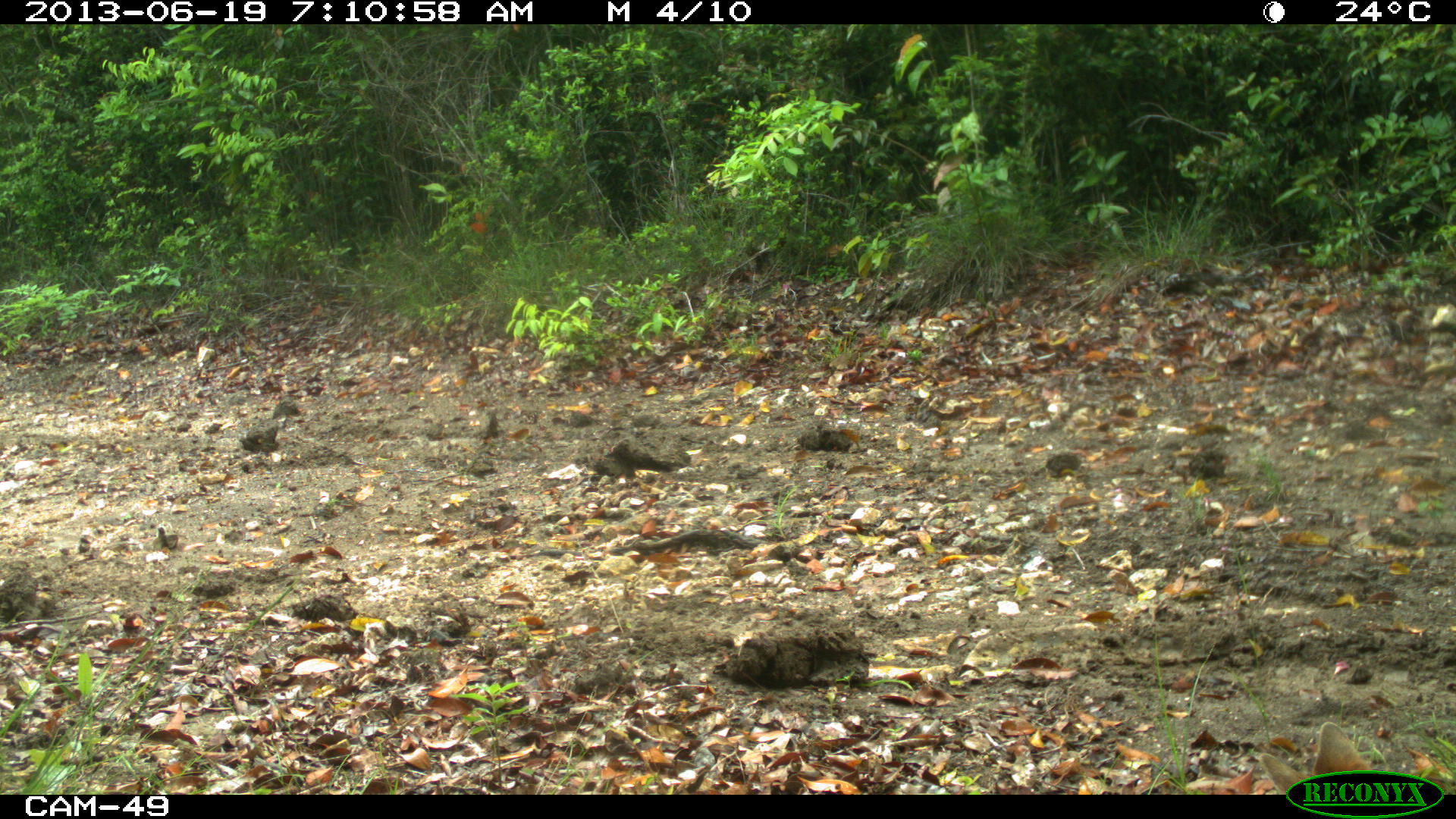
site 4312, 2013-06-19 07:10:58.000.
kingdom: Animalia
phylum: Chordata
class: Mammalia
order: Carnivora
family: Canidae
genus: Urocyon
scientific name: Urocyon cinereoargenteus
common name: gray fox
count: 1